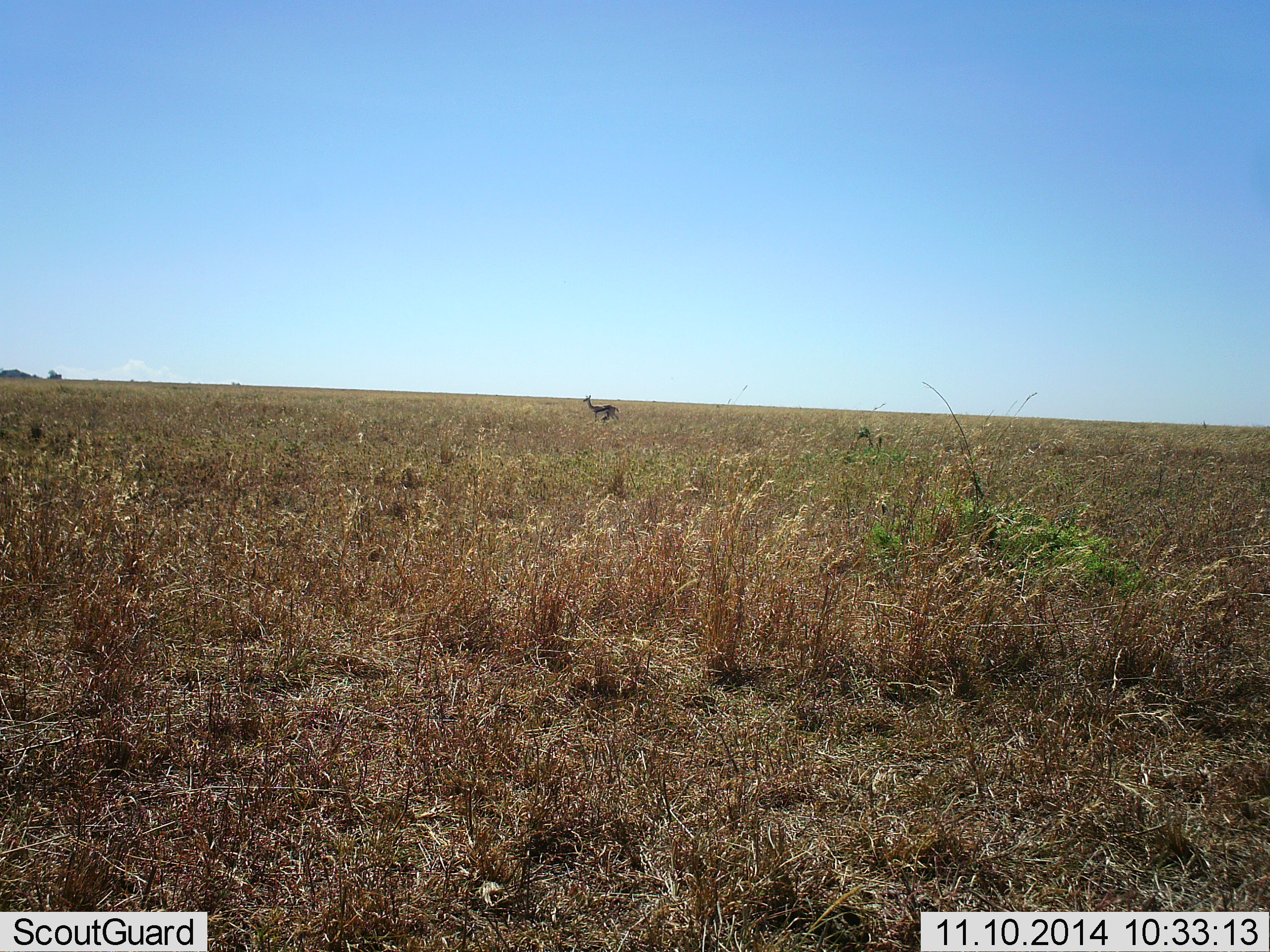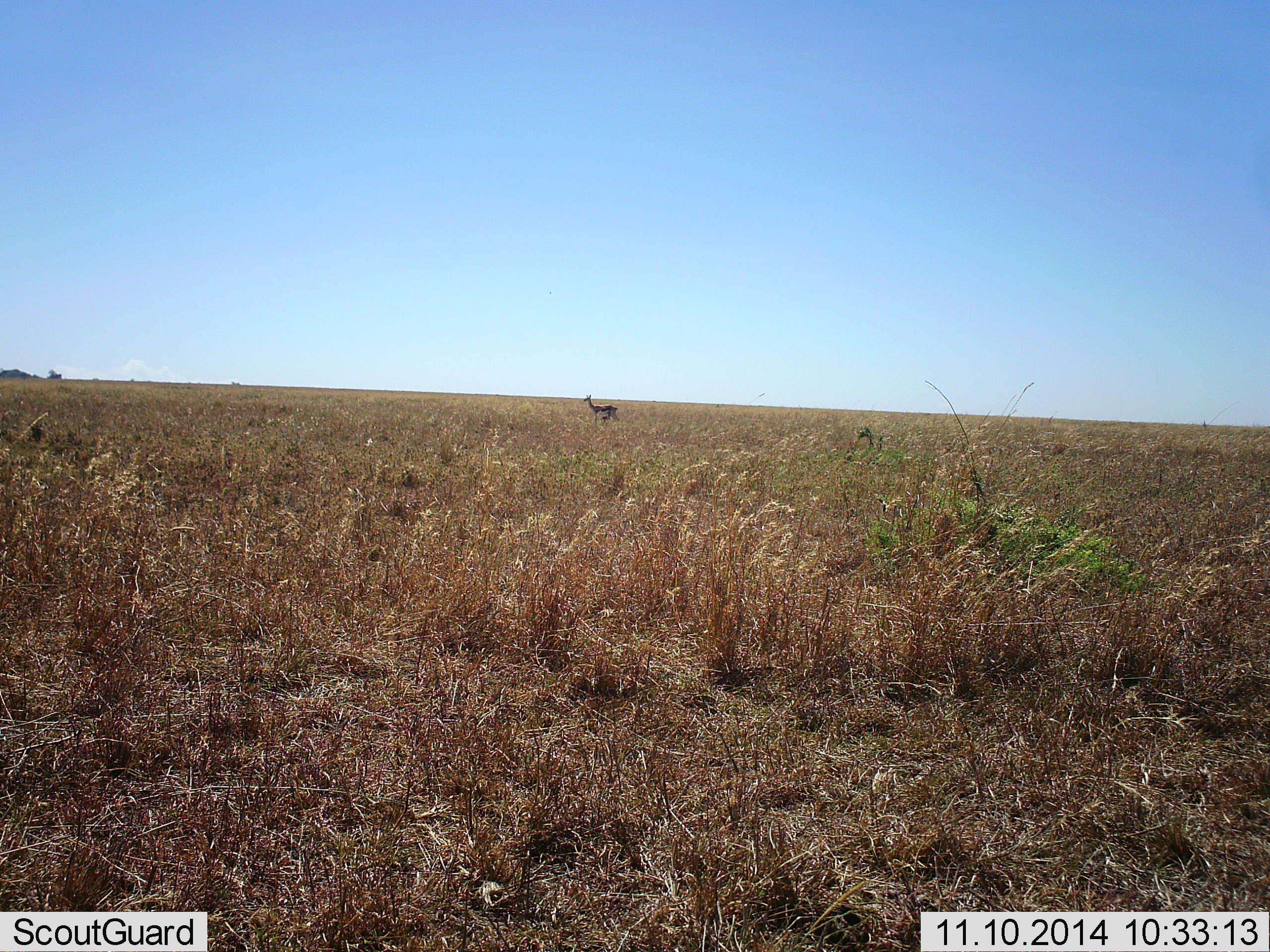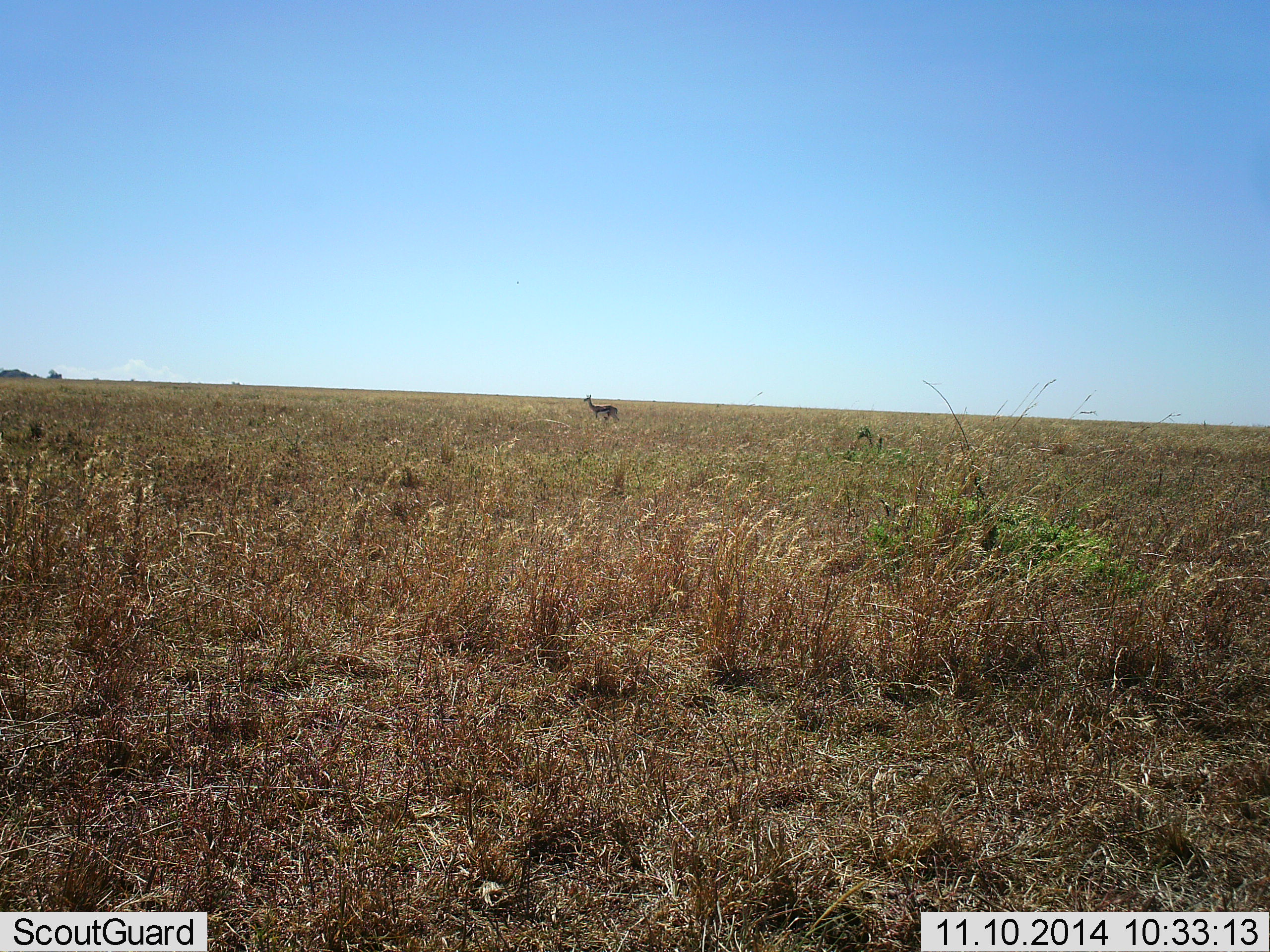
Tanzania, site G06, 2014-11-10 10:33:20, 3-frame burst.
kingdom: Animalia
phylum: Chordata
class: Mammalia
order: Artiodactyla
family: Bovidae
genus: Eudorcas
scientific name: Eudorcas thomsonii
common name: thomson's gazelle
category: gazellethomsons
Gazellethomsons (thomson's gazelle) (Eudorcas thomsonii), count 1. Behavior (volunteer vote fractions): standing 100%, resting 0%, moving 0%, interacting 10%. Young present (vote fraction): 10%. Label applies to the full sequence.